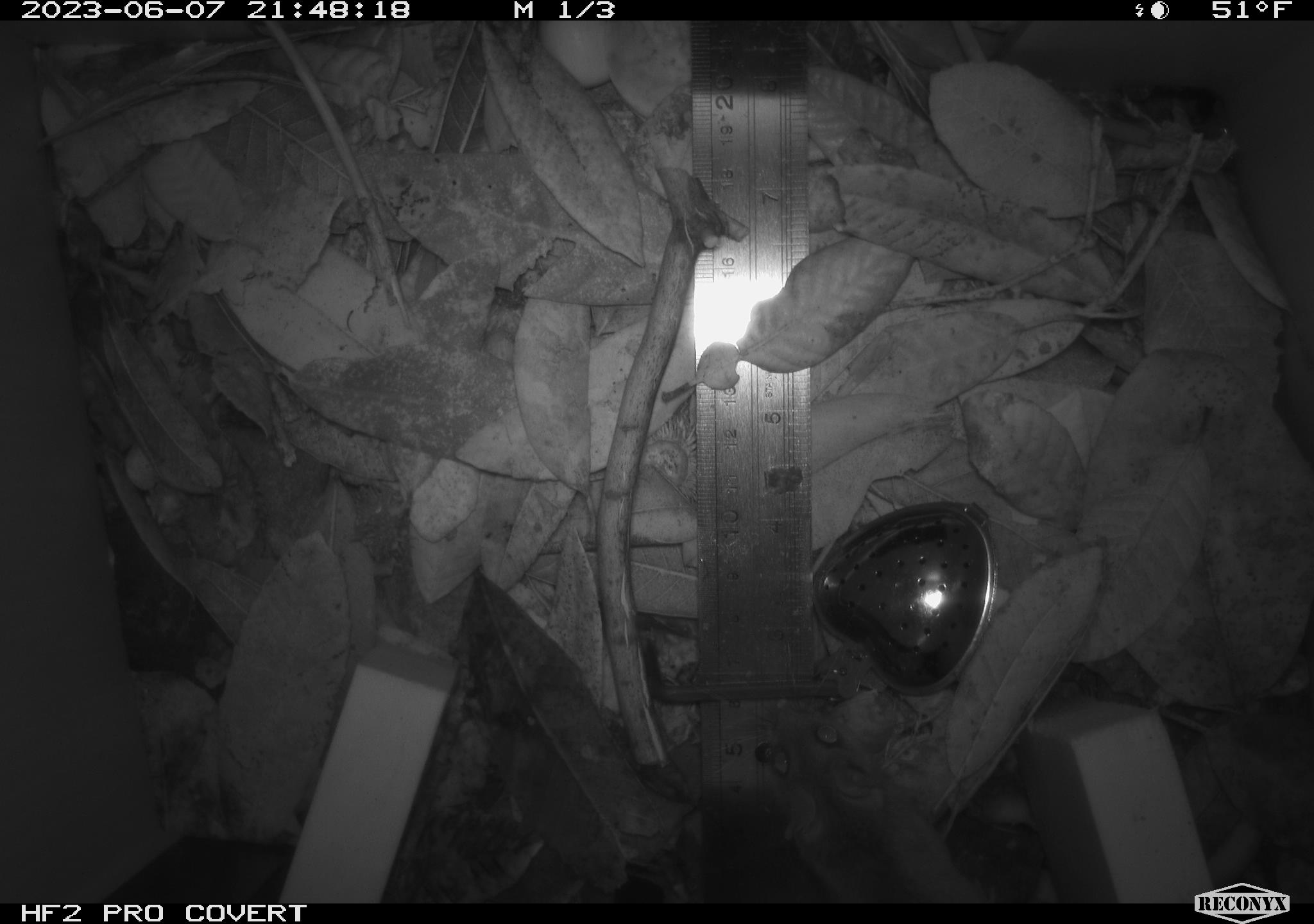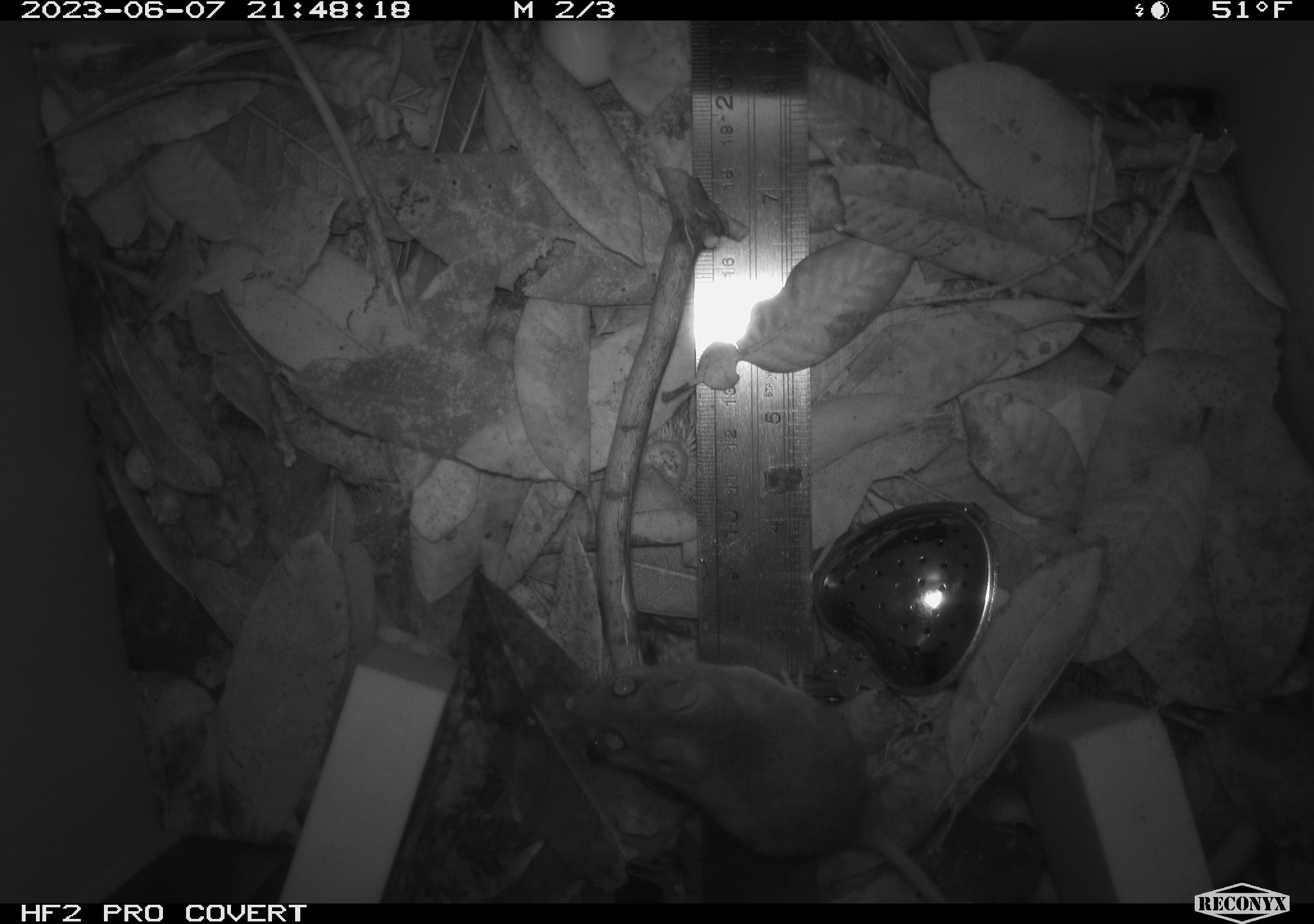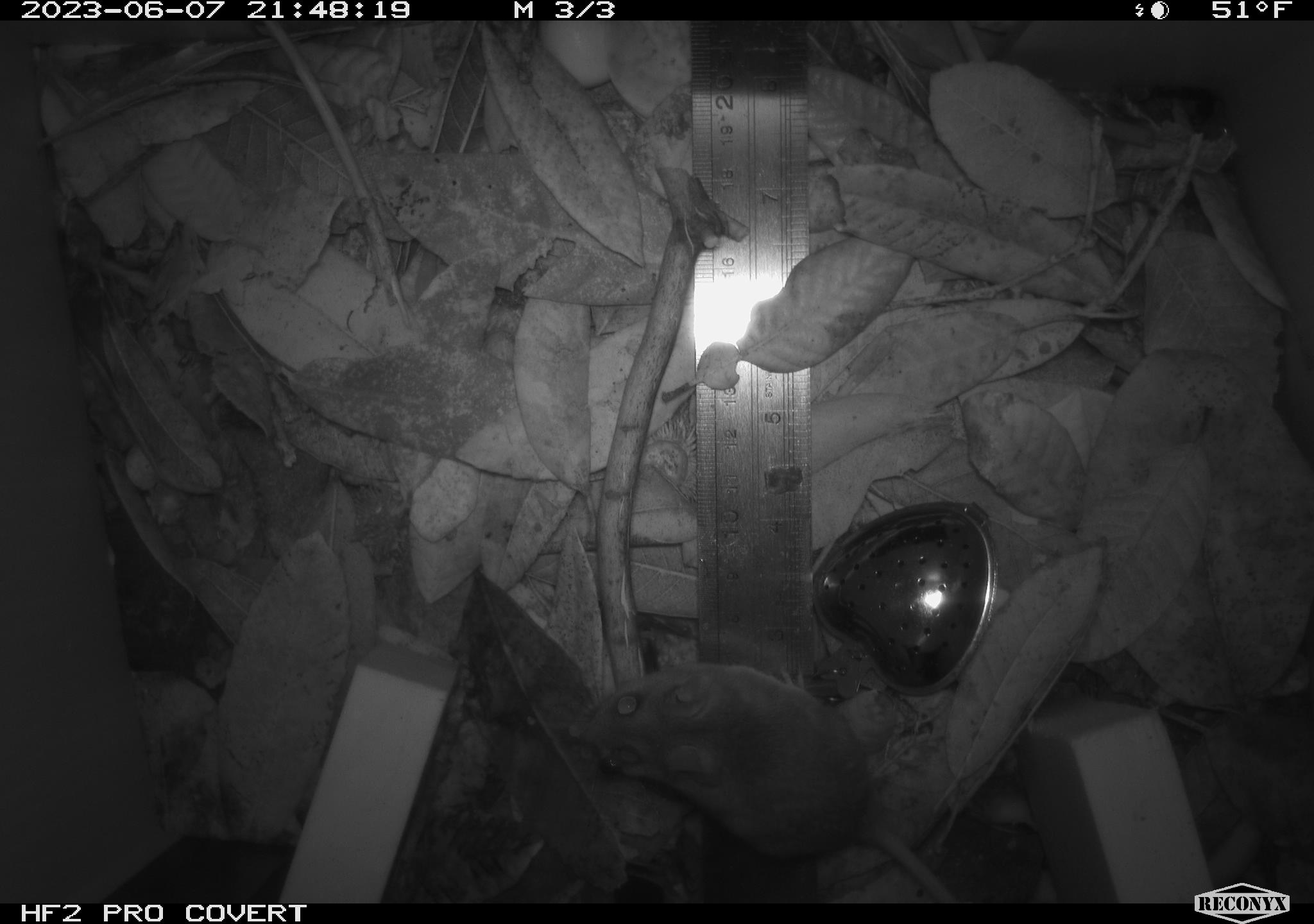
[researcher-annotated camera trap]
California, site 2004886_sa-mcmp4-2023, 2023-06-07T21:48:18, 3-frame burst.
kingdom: Animalia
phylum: Chordata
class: Mammalia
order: Rodentia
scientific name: Rodentia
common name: mouse species